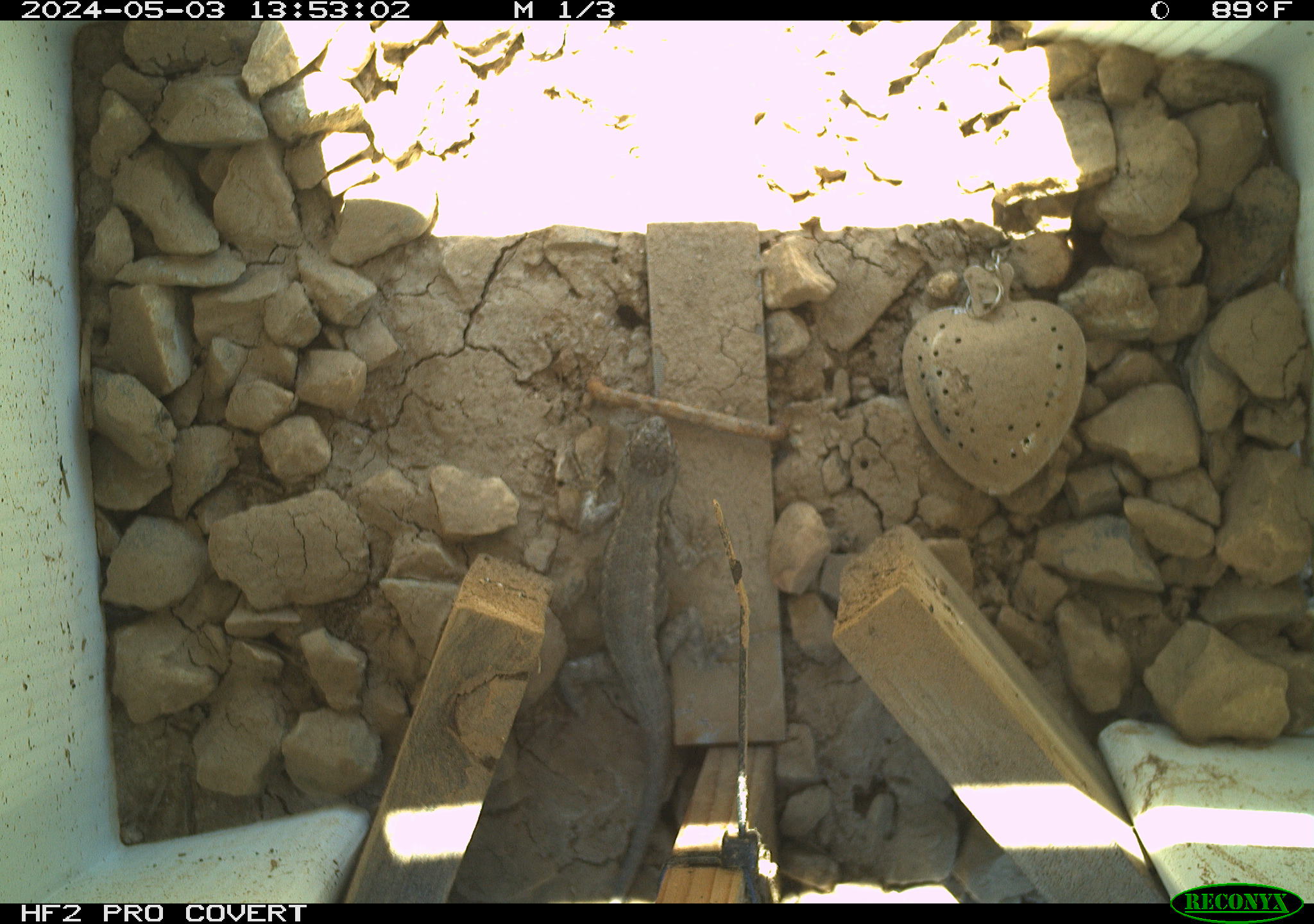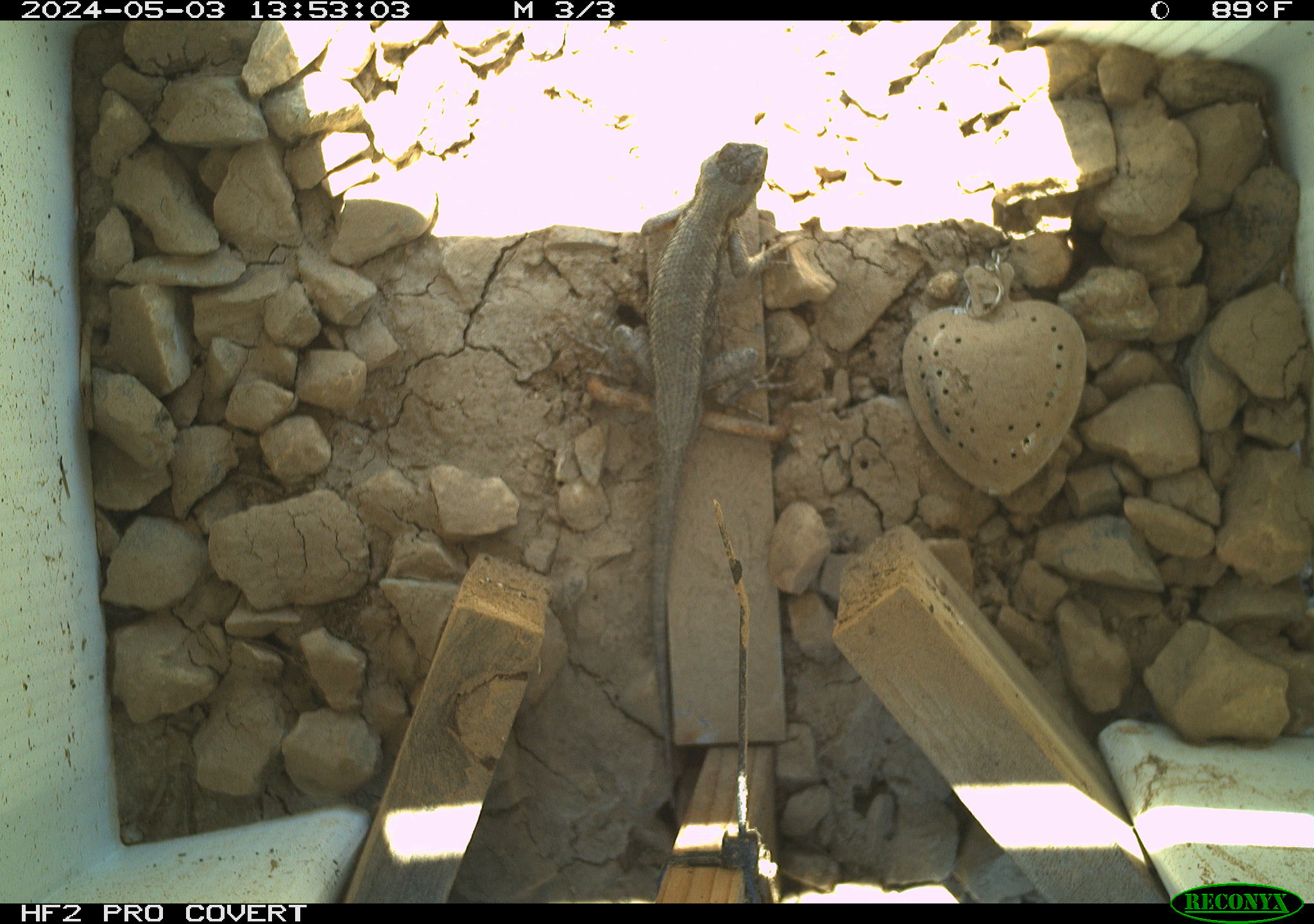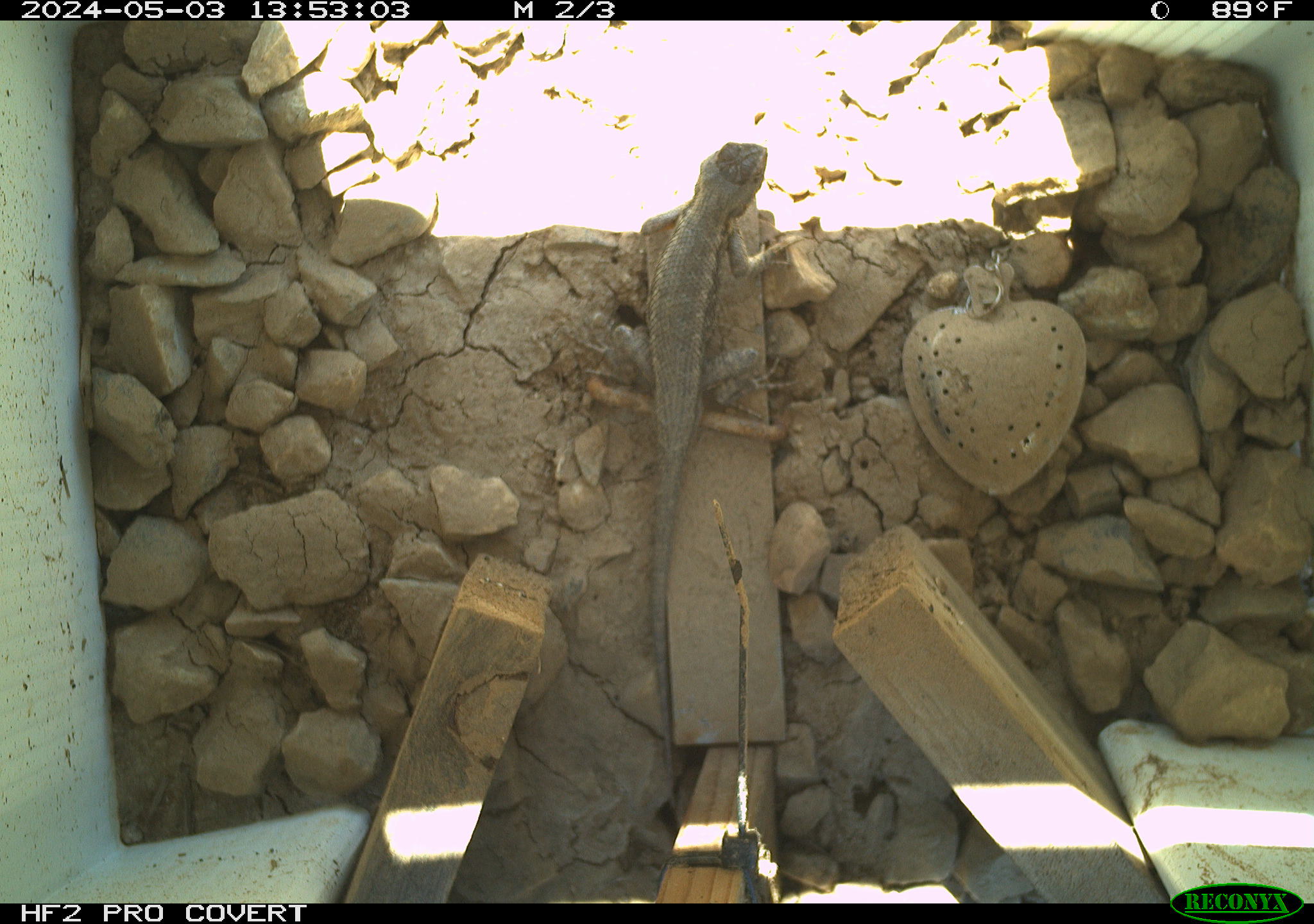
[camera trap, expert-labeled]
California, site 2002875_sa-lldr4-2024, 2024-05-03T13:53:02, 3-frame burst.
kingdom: Animalia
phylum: Chordata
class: Reptilia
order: Squamata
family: Phrynosomatidae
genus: Sceloporus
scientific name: Sceloporus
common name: spiny lizards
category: sceloporus species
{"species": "sceloporus species (spiny lizards) (Sceloporus)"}